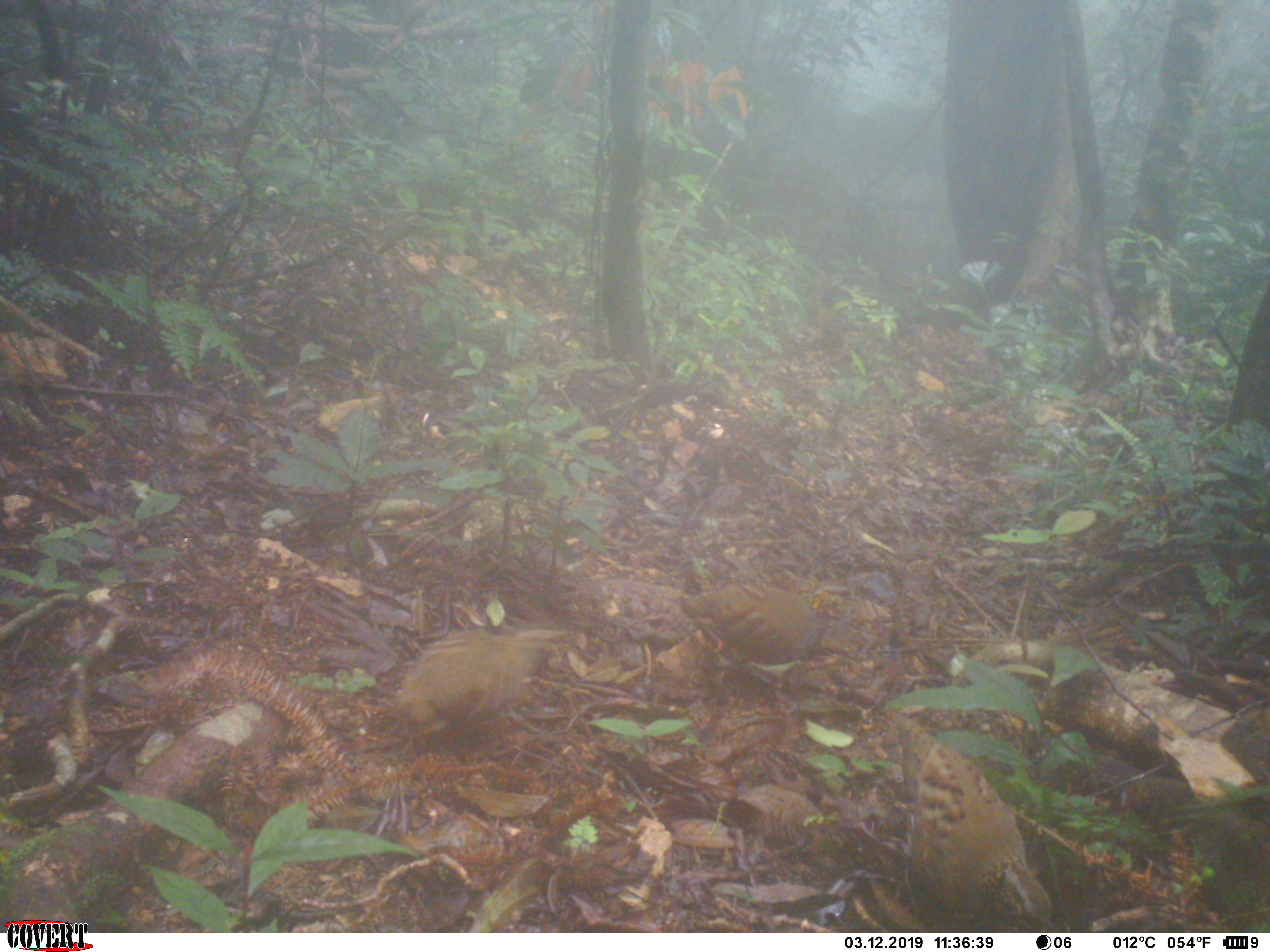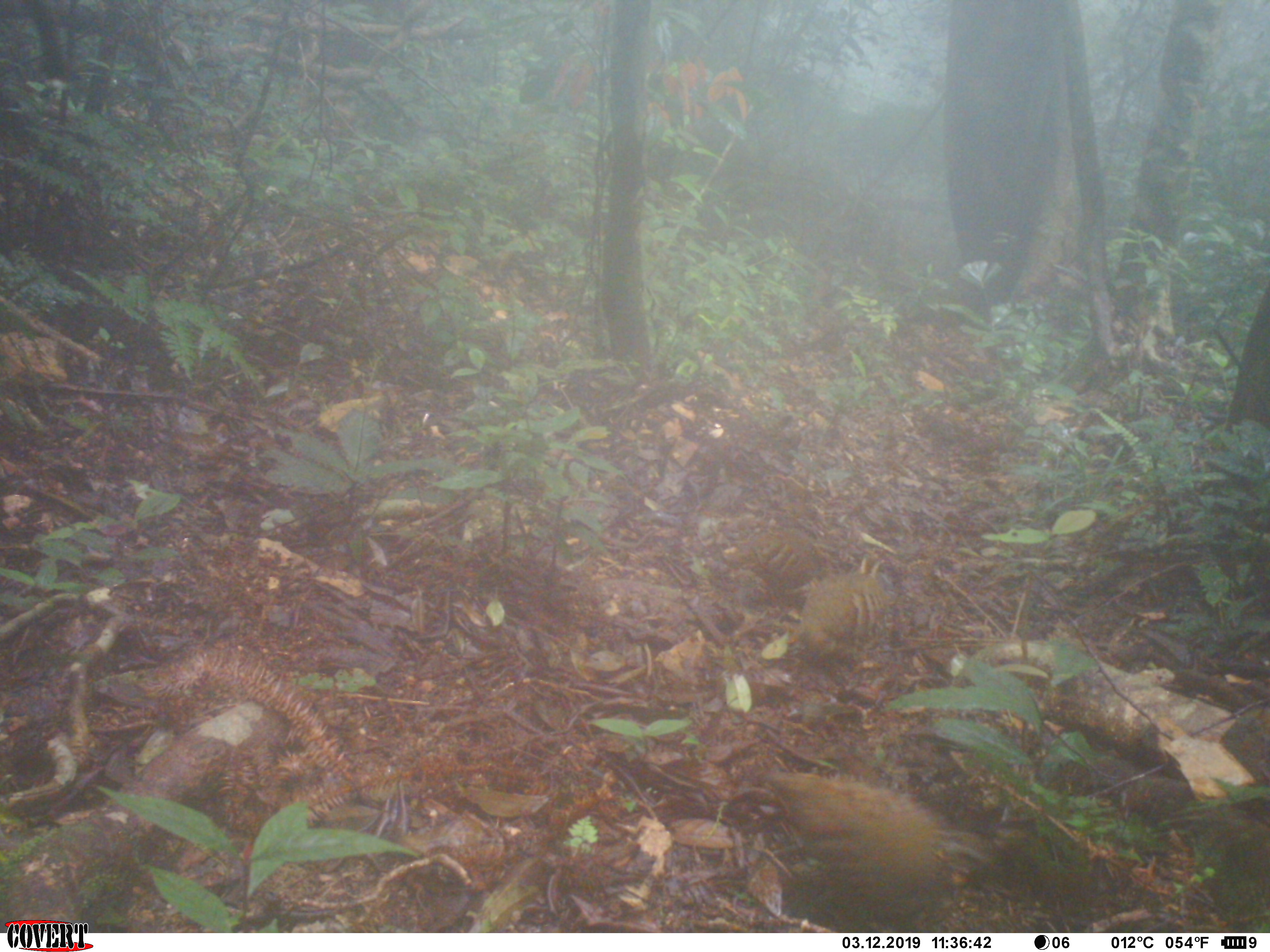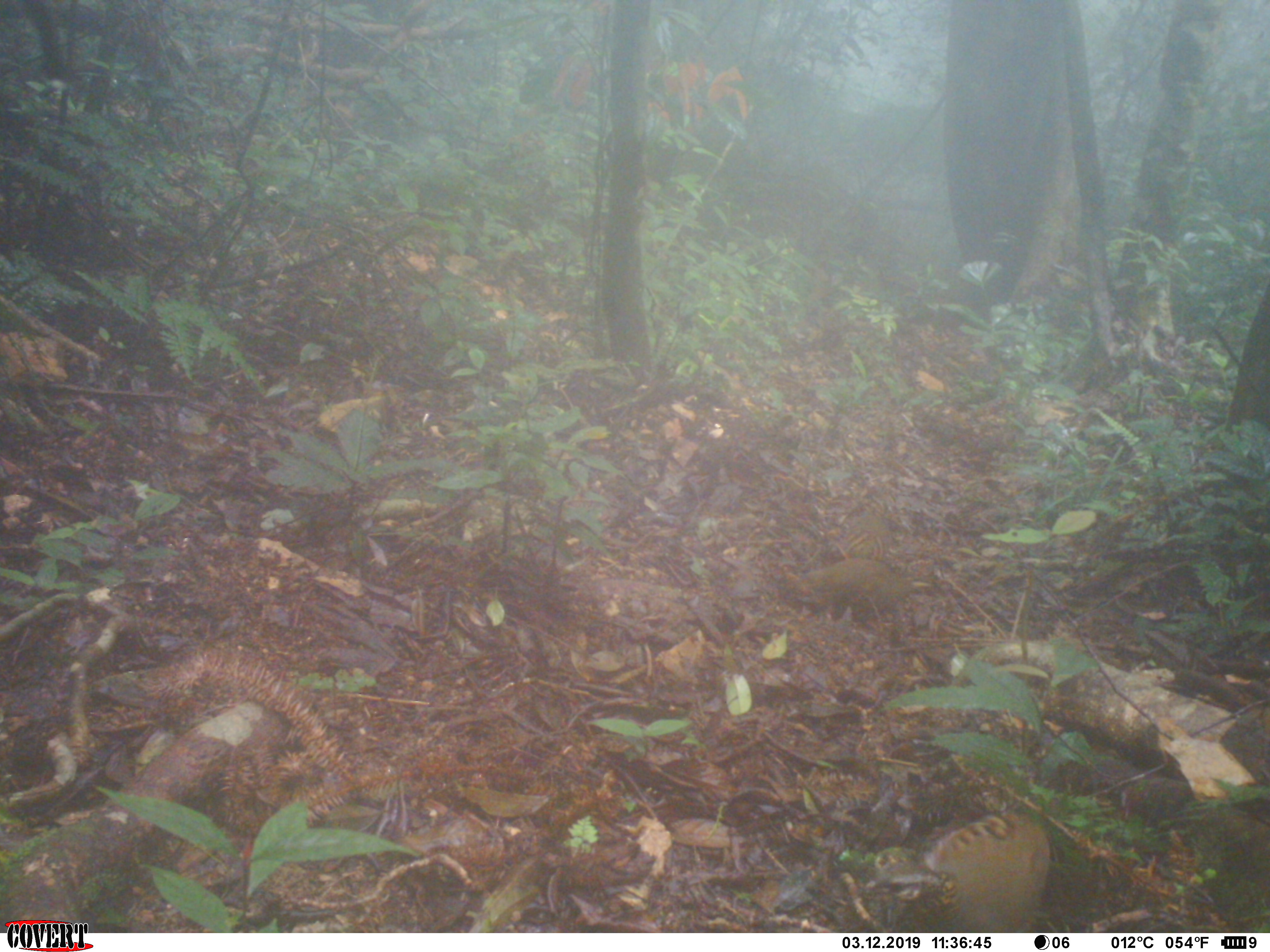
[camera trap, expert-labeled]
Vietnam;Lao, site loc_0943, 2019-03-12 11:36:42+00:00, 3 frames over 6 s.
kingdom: Animalia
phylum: Chordata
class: Aves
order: Galliformes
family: Phasianidae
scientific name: Phasianidae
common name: partridge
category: unidentified partridge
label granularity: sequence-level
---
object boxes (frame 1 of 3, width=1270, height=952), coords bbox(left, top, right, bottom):
unidentified partridge: bbox(892, 712, 1053, 931); bbox(393, 627, 587, 744); bbox(678, 585, 823, 708)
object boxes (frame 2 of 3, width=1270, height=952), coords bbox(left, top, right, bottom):
unidentified partridge: bbox(761, 768, 994, 933); bbox(785, 557, 888, 664); bbox(719, 525, 835, 606)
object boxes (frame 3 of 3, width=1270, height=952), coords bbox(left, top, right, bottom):
unidentified partridge: bbox(863, 810, 1052, 931); bbox(779, 557, 934, 628); bbox(832, 513, 894, 561)